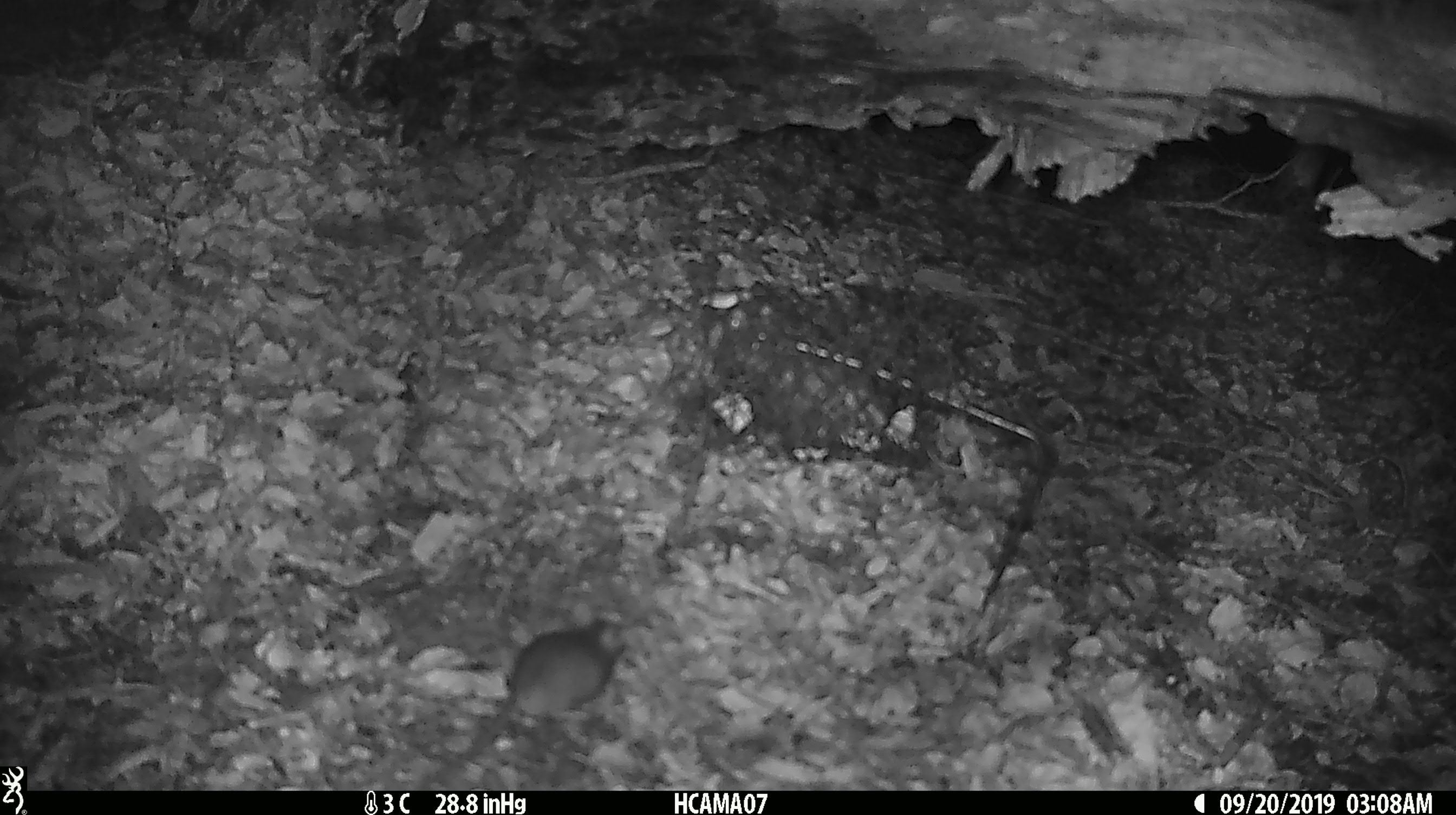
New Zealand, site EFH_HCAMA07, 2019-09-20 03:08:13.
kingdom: Animalia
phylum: Chordata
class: Mammalia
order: Rodentia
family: Muridae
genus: Mus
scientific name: Mus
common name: mouse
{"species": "mouse (Mus)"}